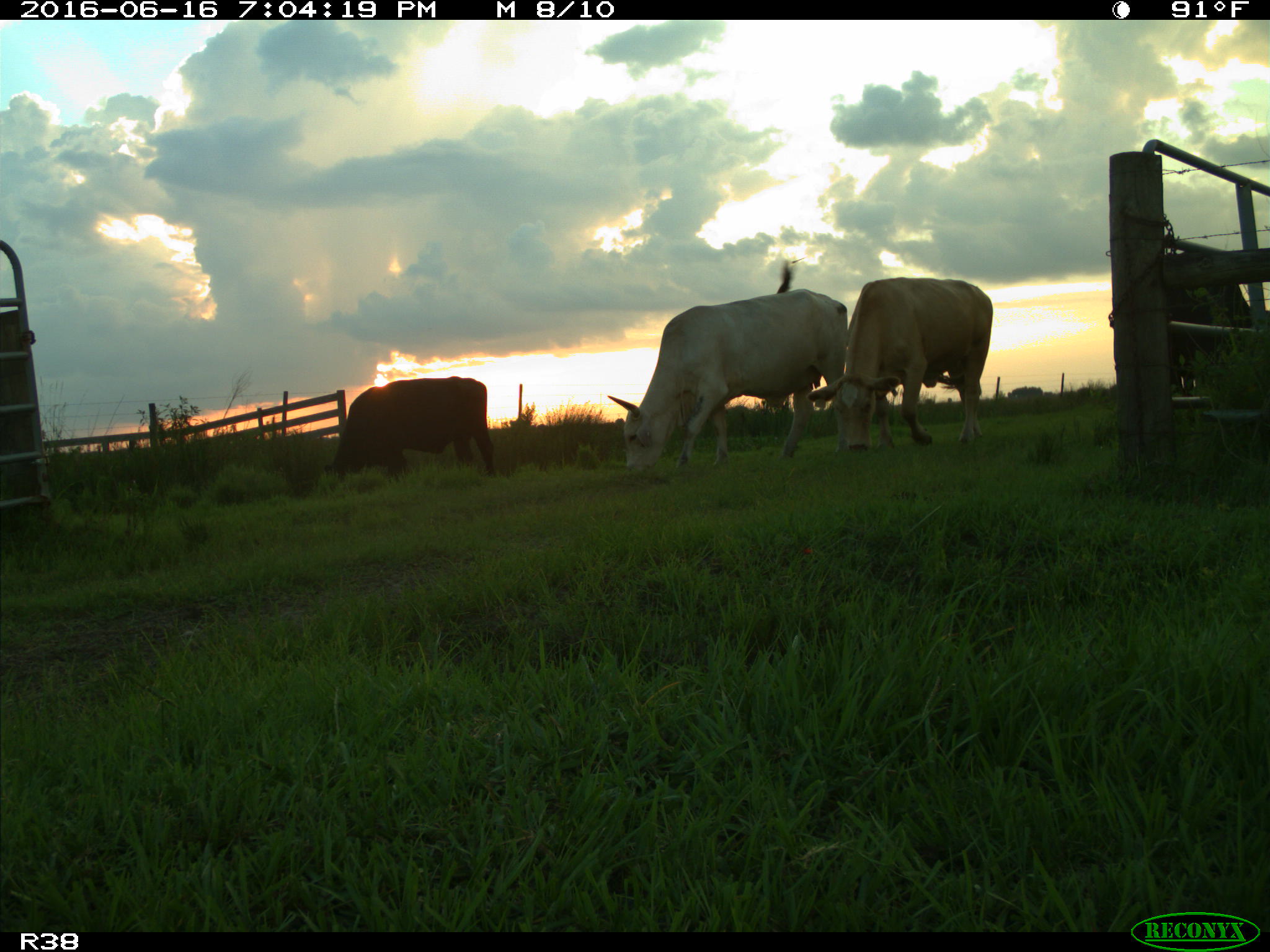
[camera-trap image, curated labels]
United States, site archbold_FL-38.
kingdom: Animalia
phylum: Chordata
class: Mammalia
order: Artiodactyla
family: Bovidae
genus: Bos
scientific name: Bos taurus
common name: domestic cow